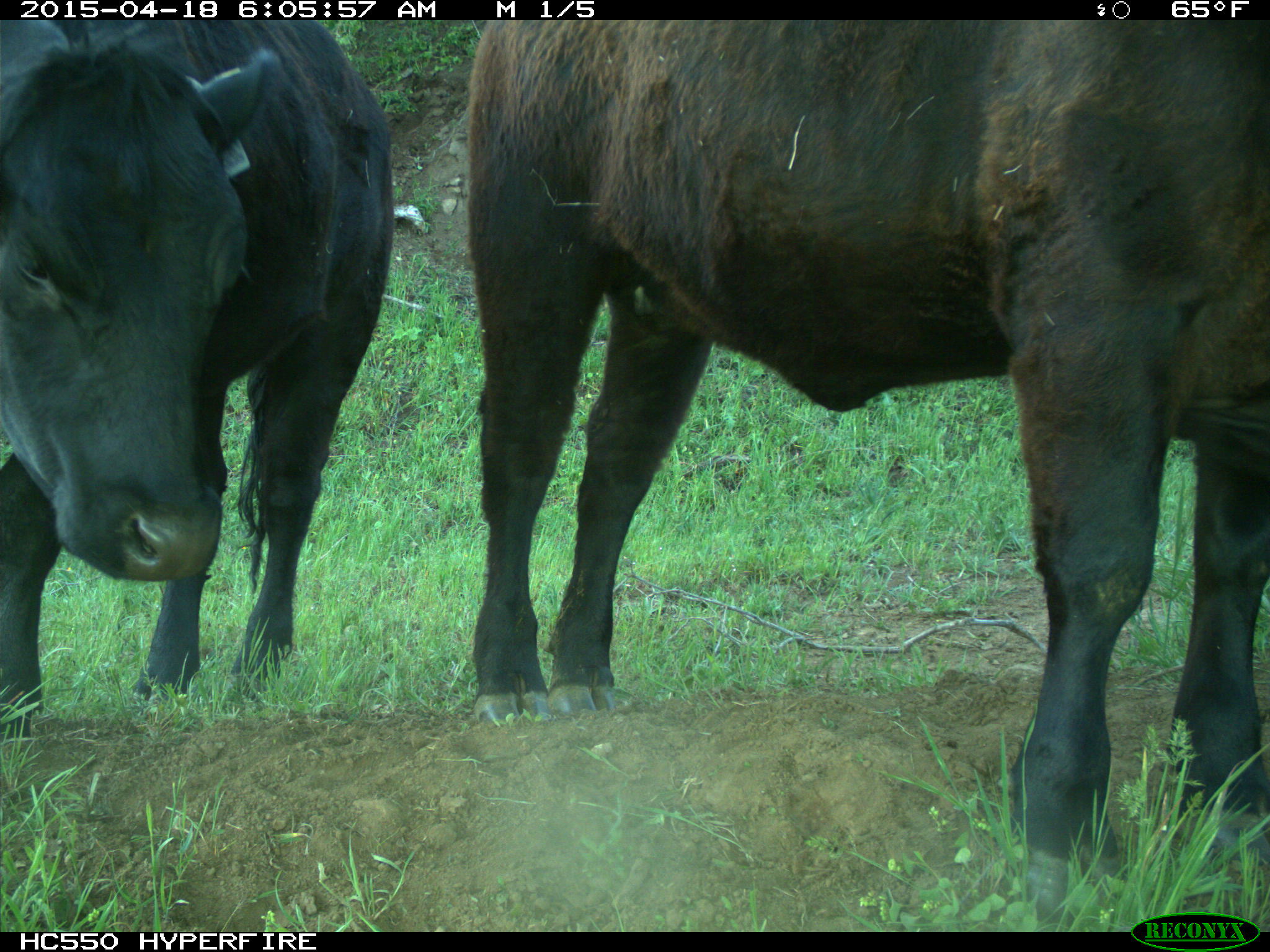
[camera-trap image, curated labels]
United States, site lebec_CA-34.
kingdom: Animalia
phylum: Chordata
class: Mammalia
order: Artiodactyla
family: Bovidae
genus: Bos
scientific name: Bos taurus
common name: domestic cow